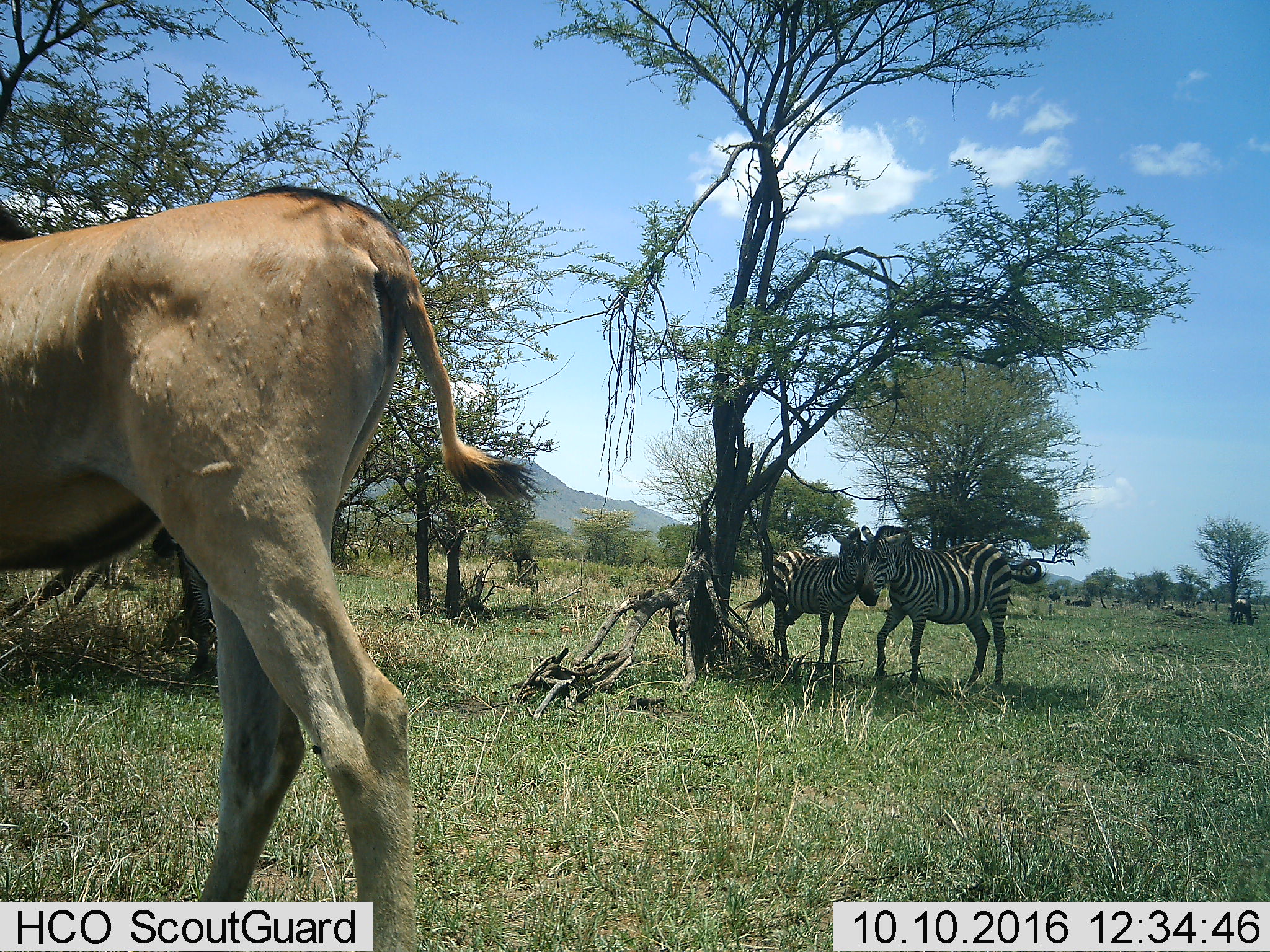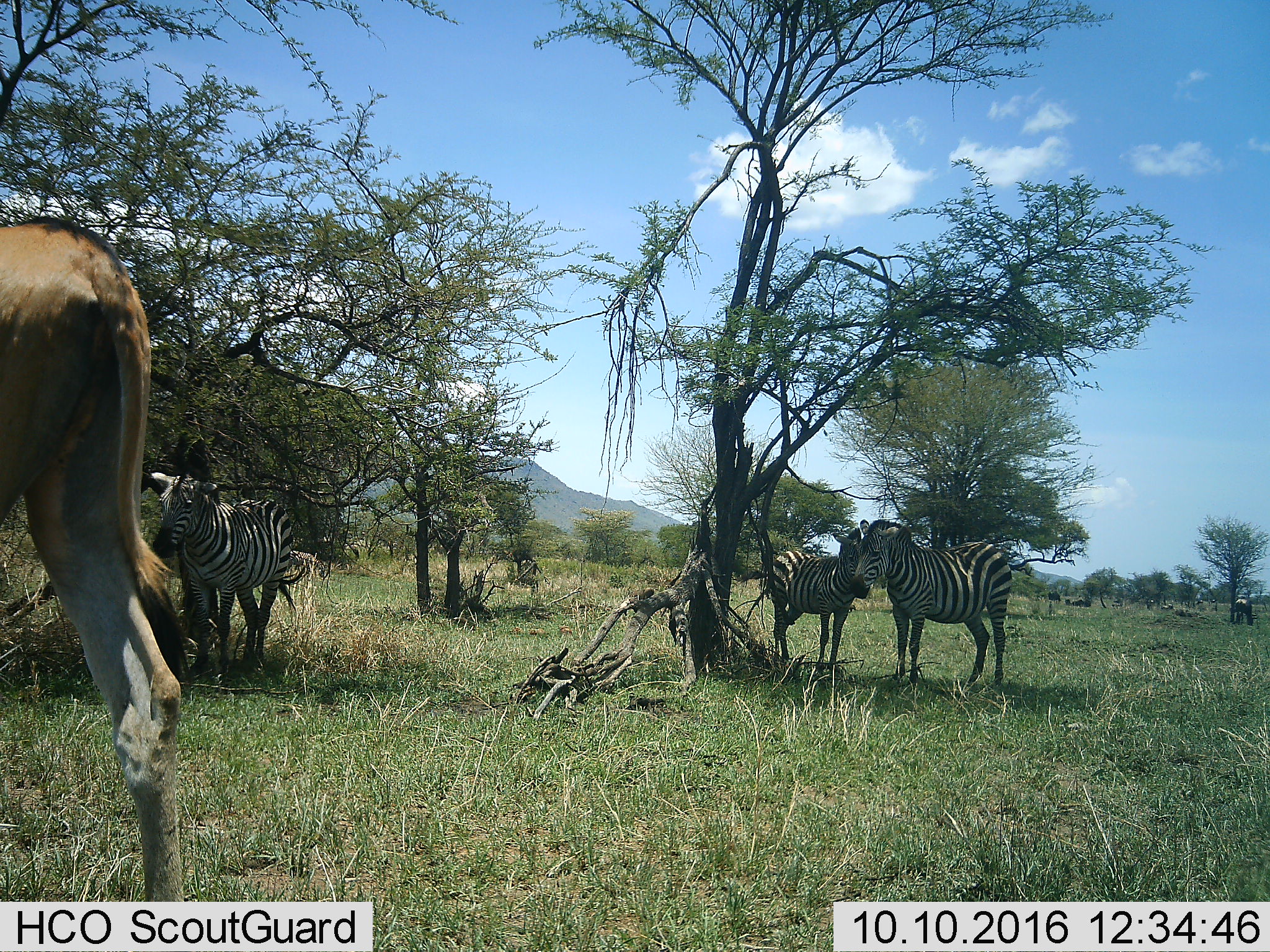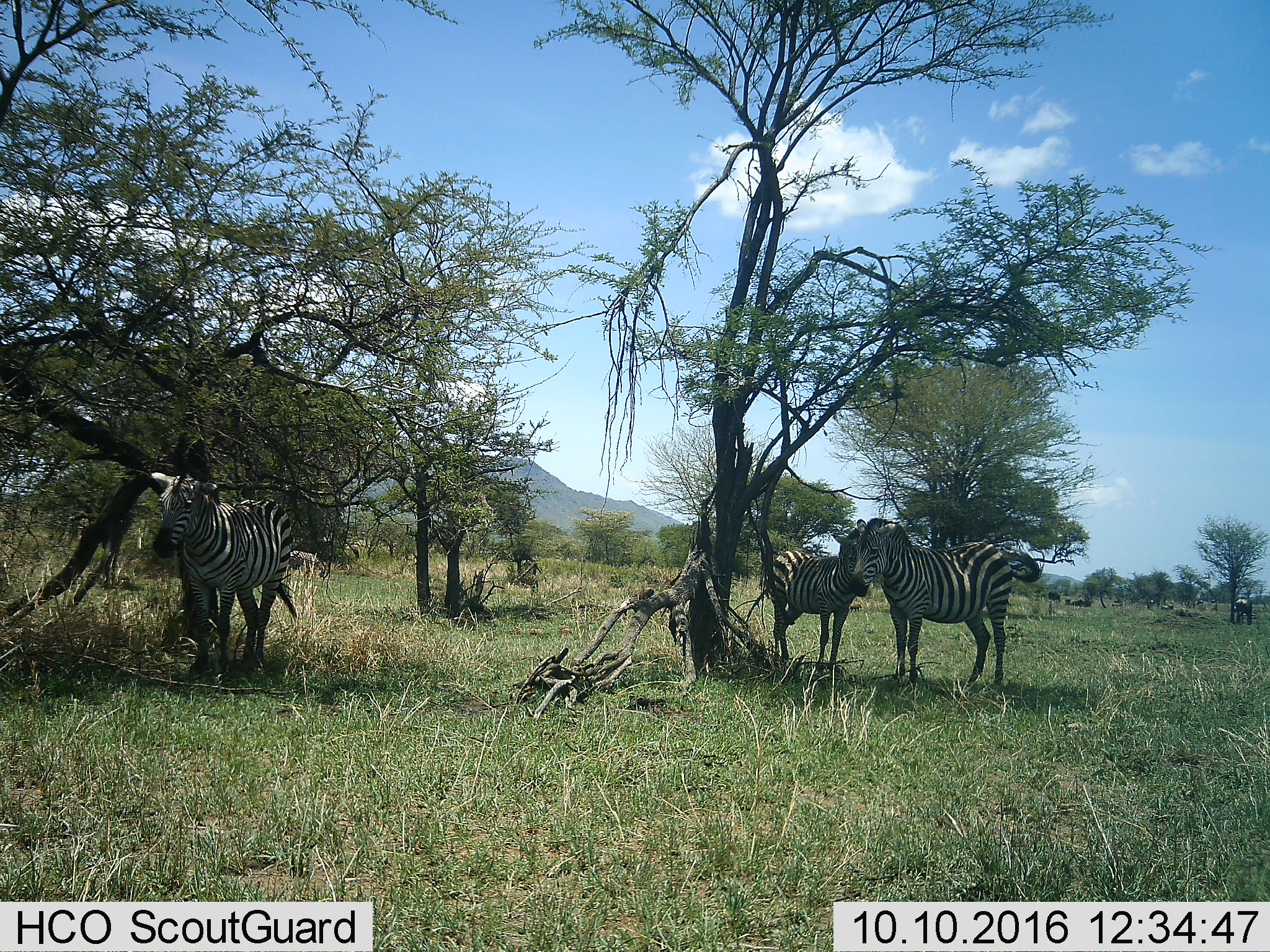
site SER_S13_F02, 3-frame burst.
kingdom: Animalia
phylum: Chordata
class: Mammalia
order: Artiodactyla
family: Bovidae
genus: Tragelaphus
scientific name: Tragelaphus oryx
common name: eland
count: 1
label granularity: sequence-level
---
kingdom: Animalia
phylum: Chordata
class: Mammalia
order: Perissodactyla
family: Equidae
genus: Equus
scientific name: Equus quagga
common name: plains zebra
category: zebraplains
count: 2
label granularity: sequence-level